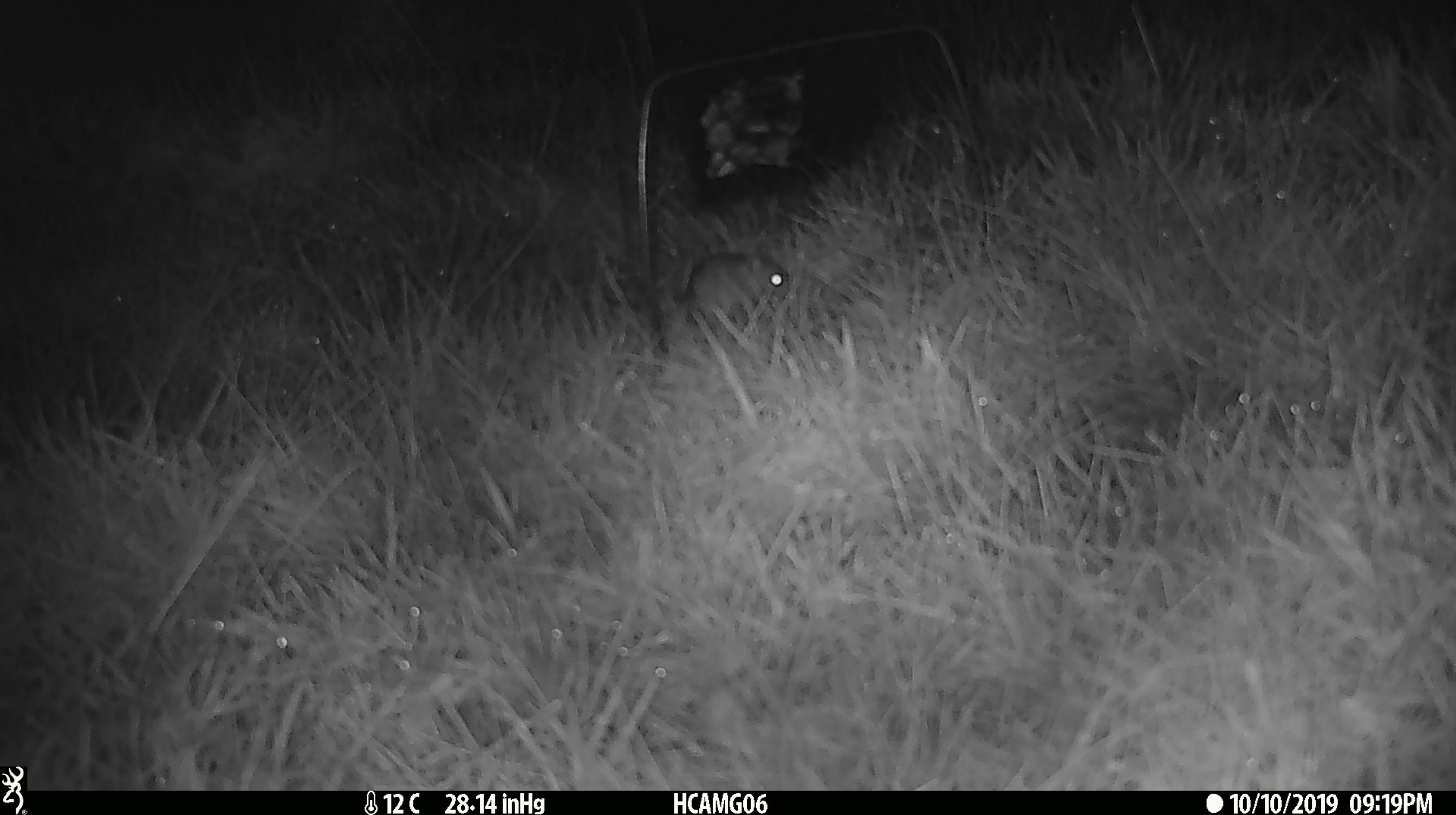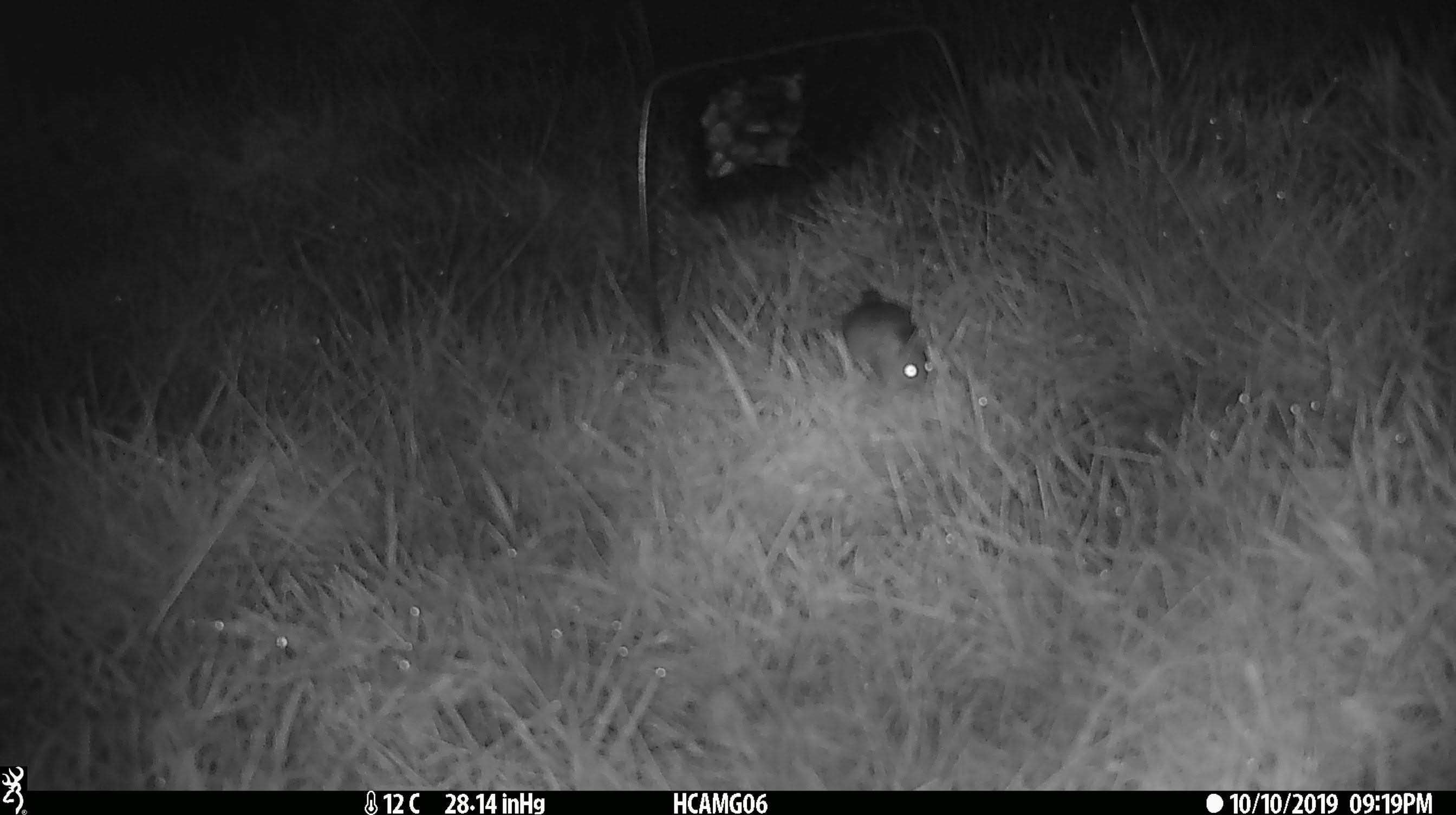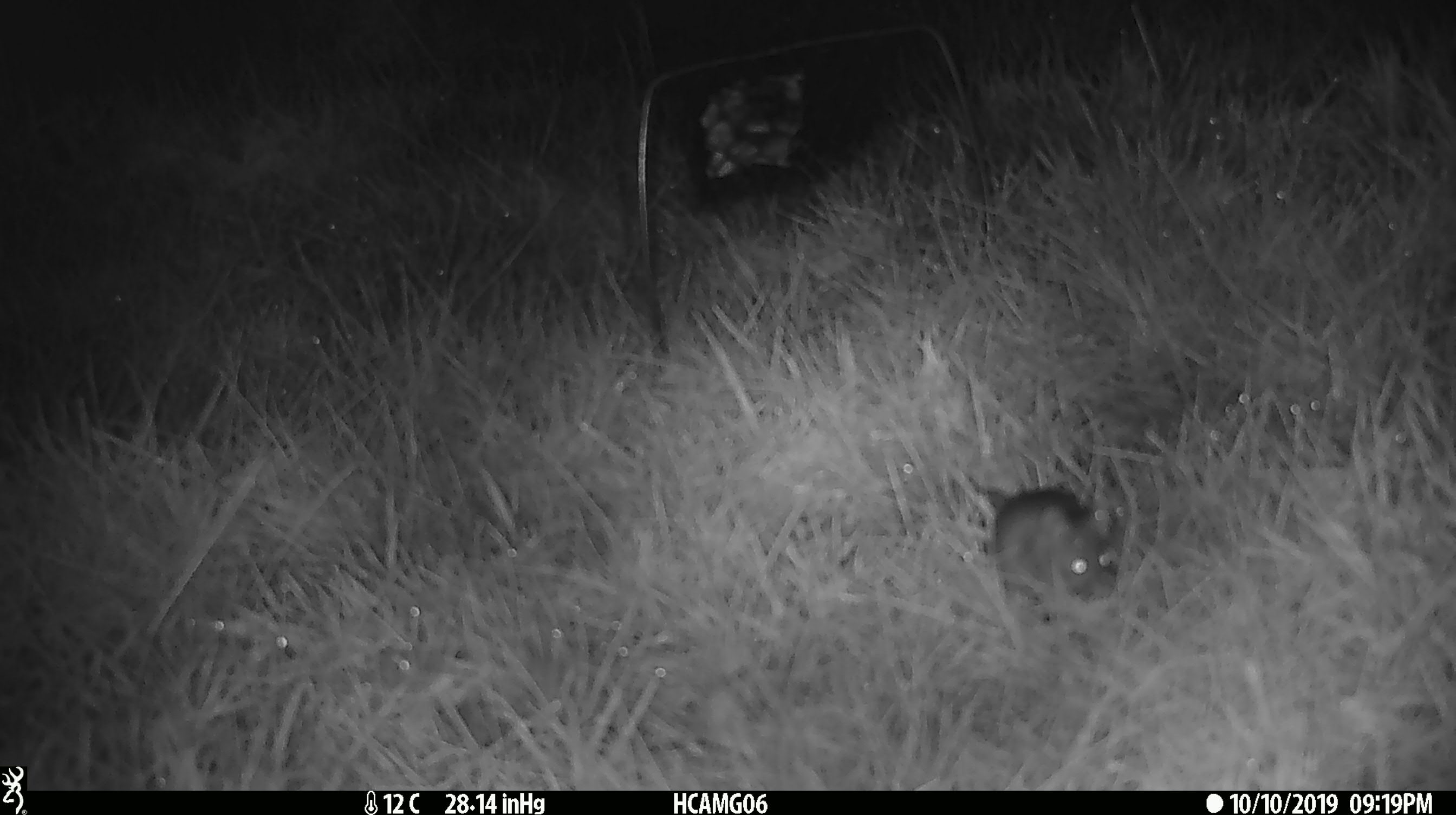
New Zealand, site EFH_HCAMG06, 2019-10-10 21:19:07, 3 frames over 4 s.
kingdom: Animalia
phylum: Chordata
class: Mammalia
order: Rodentia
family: Muridae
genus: Mus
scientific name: Mus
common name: mouse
Mouse (Mus).